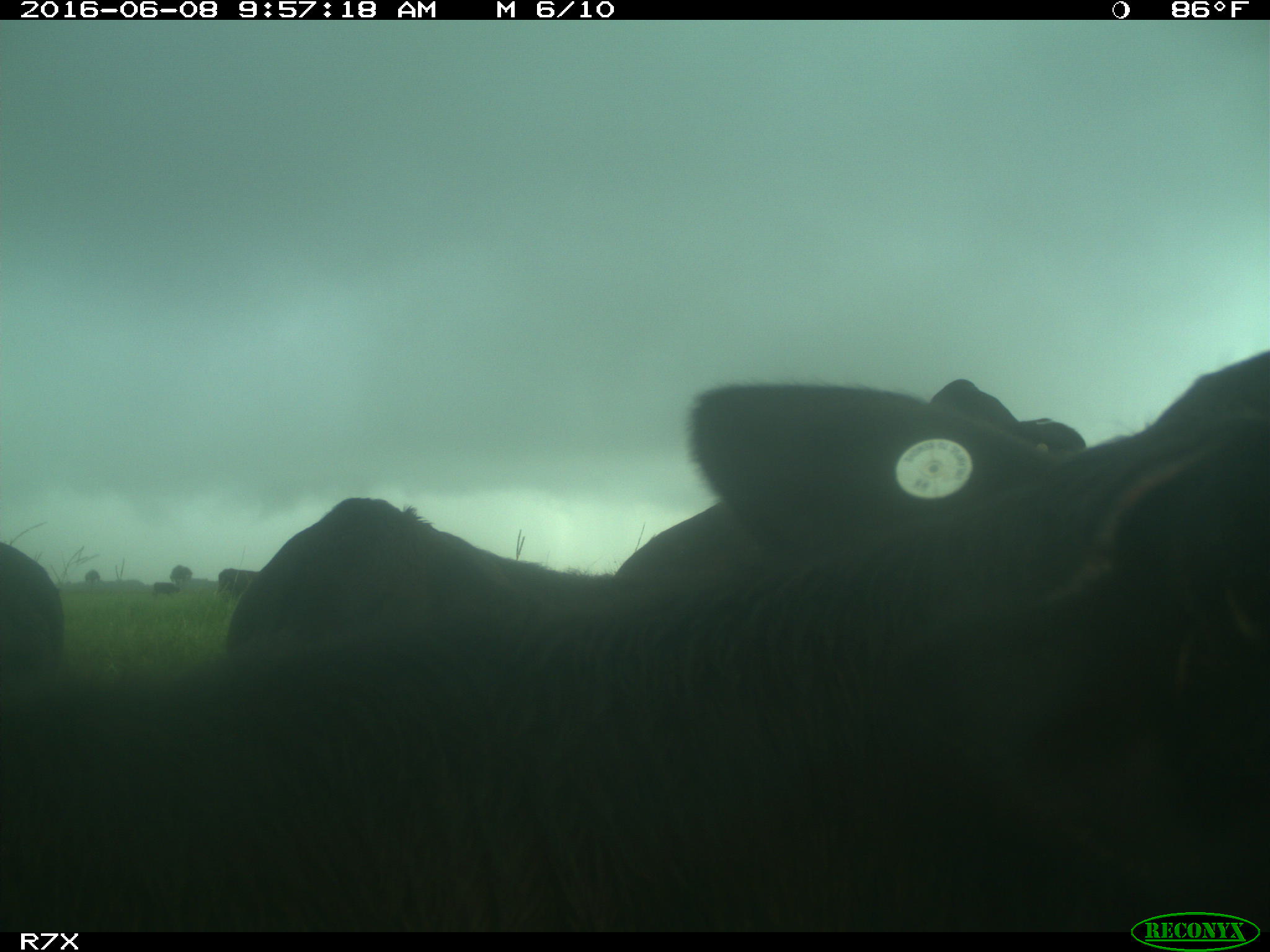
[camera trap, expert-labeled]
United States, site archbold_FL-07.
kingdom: Animalia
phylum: Chordata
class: Mammalia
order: Artiodactyla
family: Bovidae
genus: Bos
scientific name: Bos taurus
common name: domestic cow